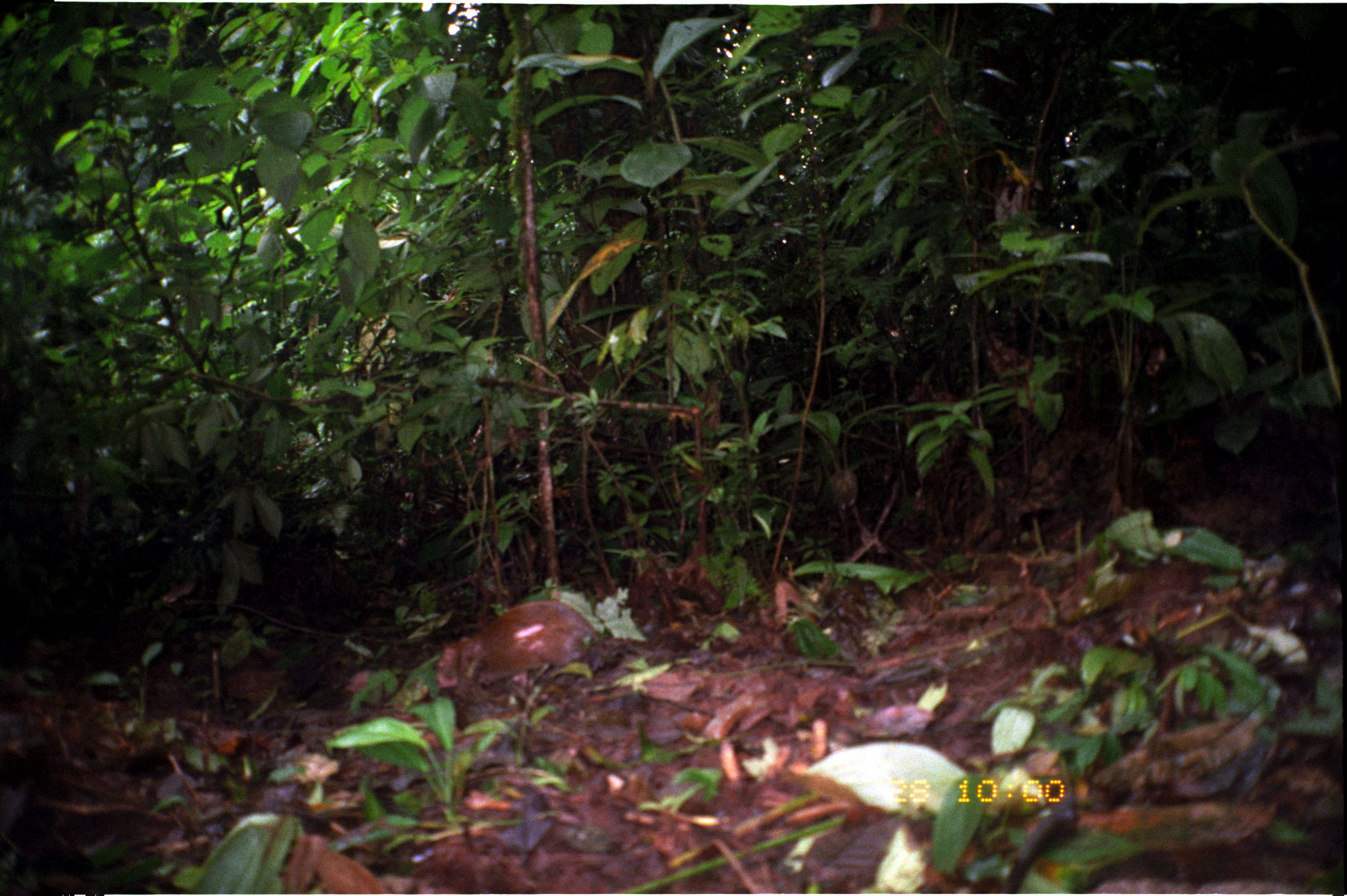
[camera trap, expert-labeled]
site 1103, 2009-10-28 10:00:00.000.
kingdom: Animalia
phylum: Chordata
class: Mammalia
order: Rodentia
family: Dasyproctidae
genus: Dasyprocta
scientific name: Dasyprocta punctata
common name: central american agouti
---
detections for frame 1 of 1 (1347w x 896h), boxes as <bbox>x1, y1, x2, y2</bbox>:
dasyprocta punctata: <bbox>431, 600, 669, 690</bbox>